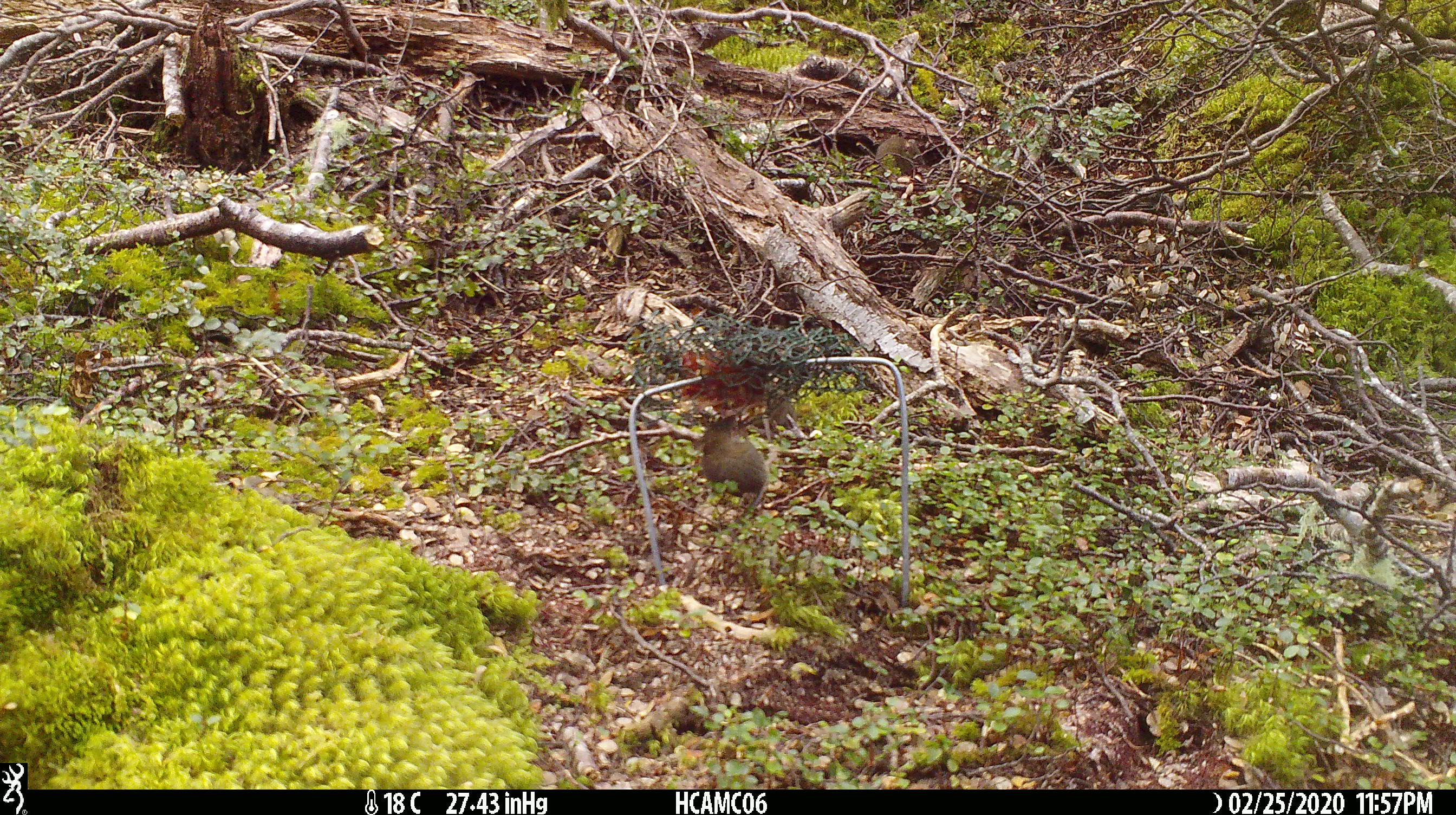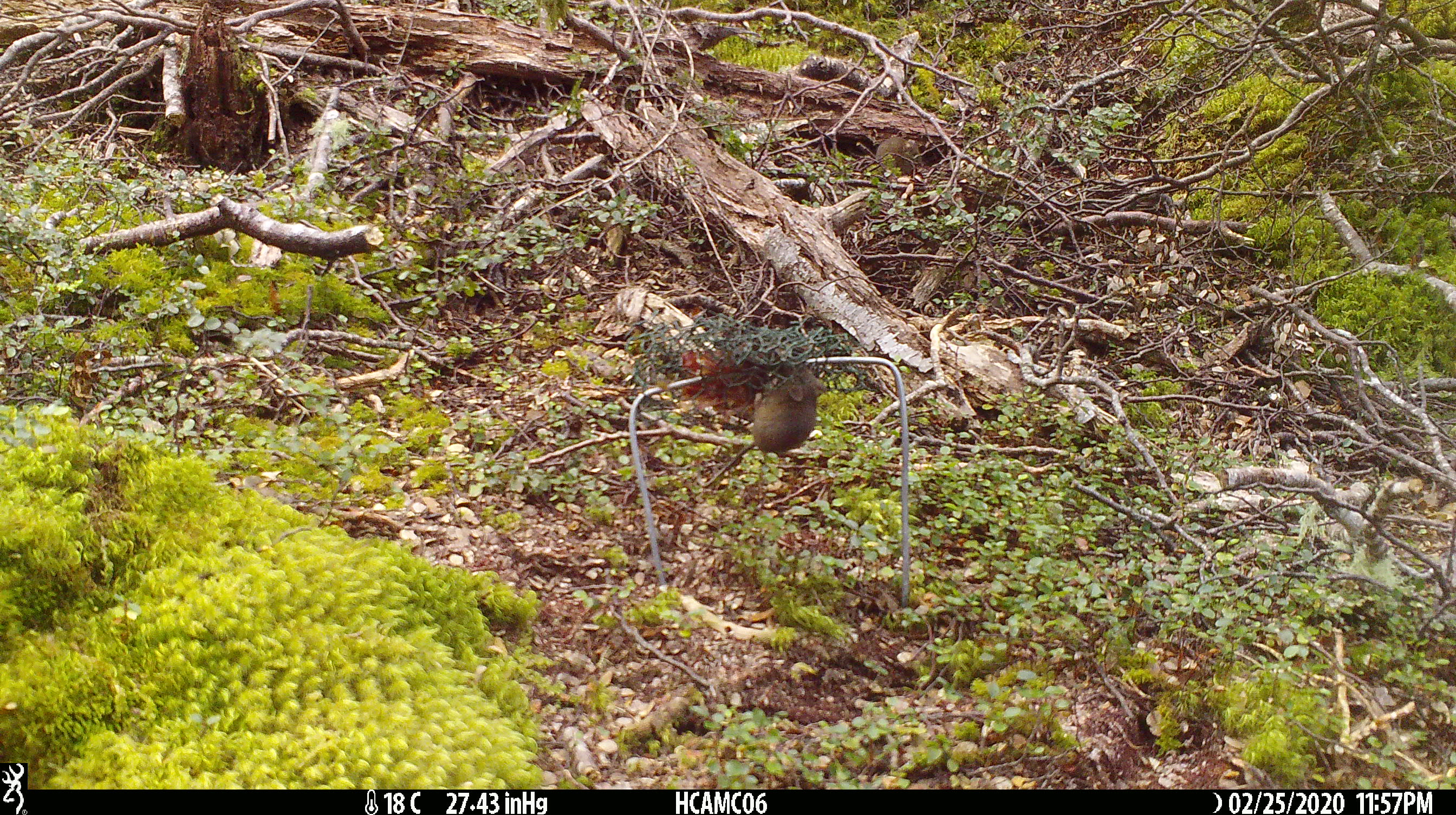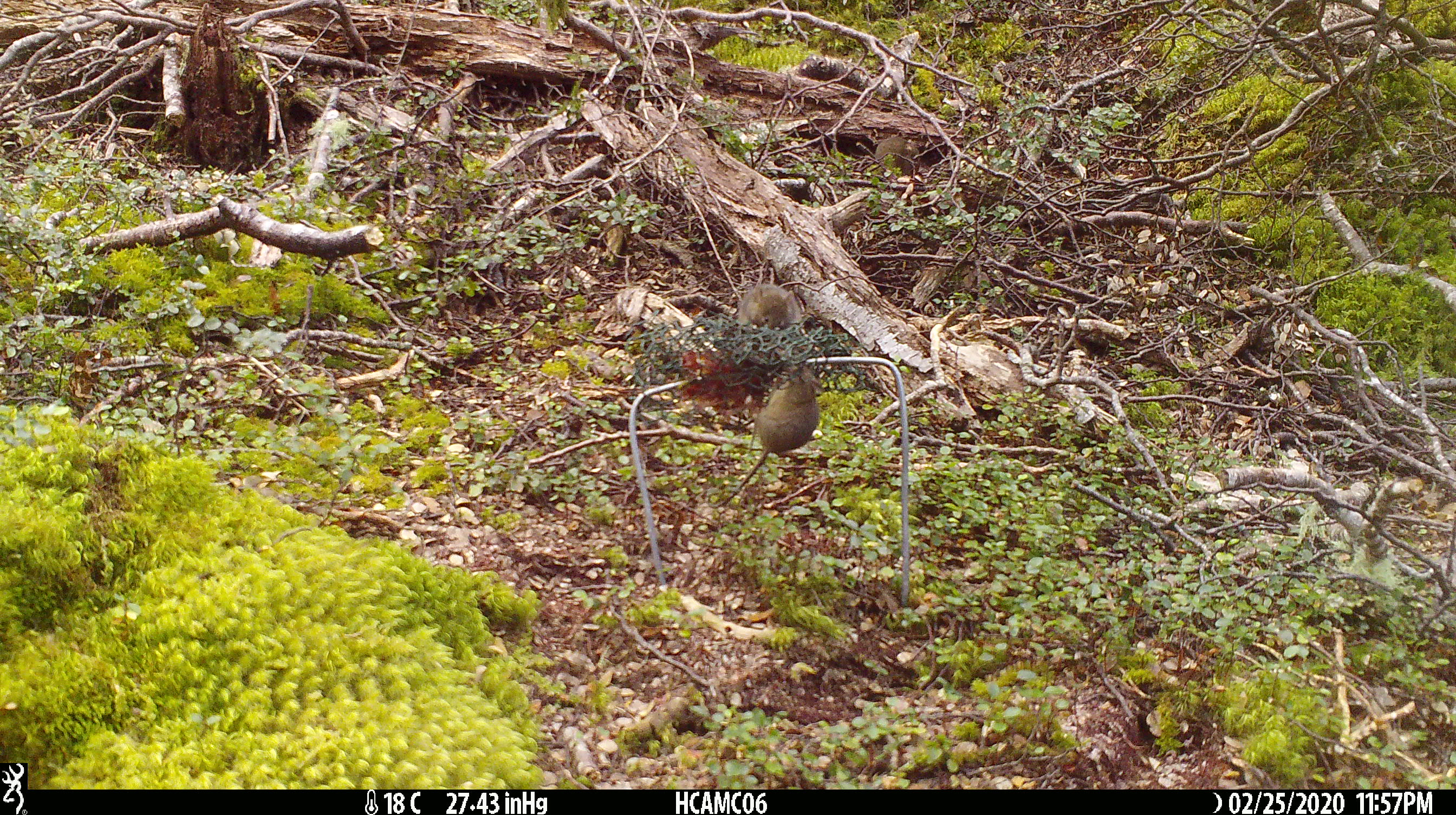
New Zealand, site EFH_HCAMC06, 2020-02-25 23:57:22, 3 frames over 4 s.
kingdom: Animalia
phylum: Chordata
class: Mammalia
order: Rodentia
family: Muridae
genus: Mus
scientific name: Mus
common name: mouse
Mouse (Mus).